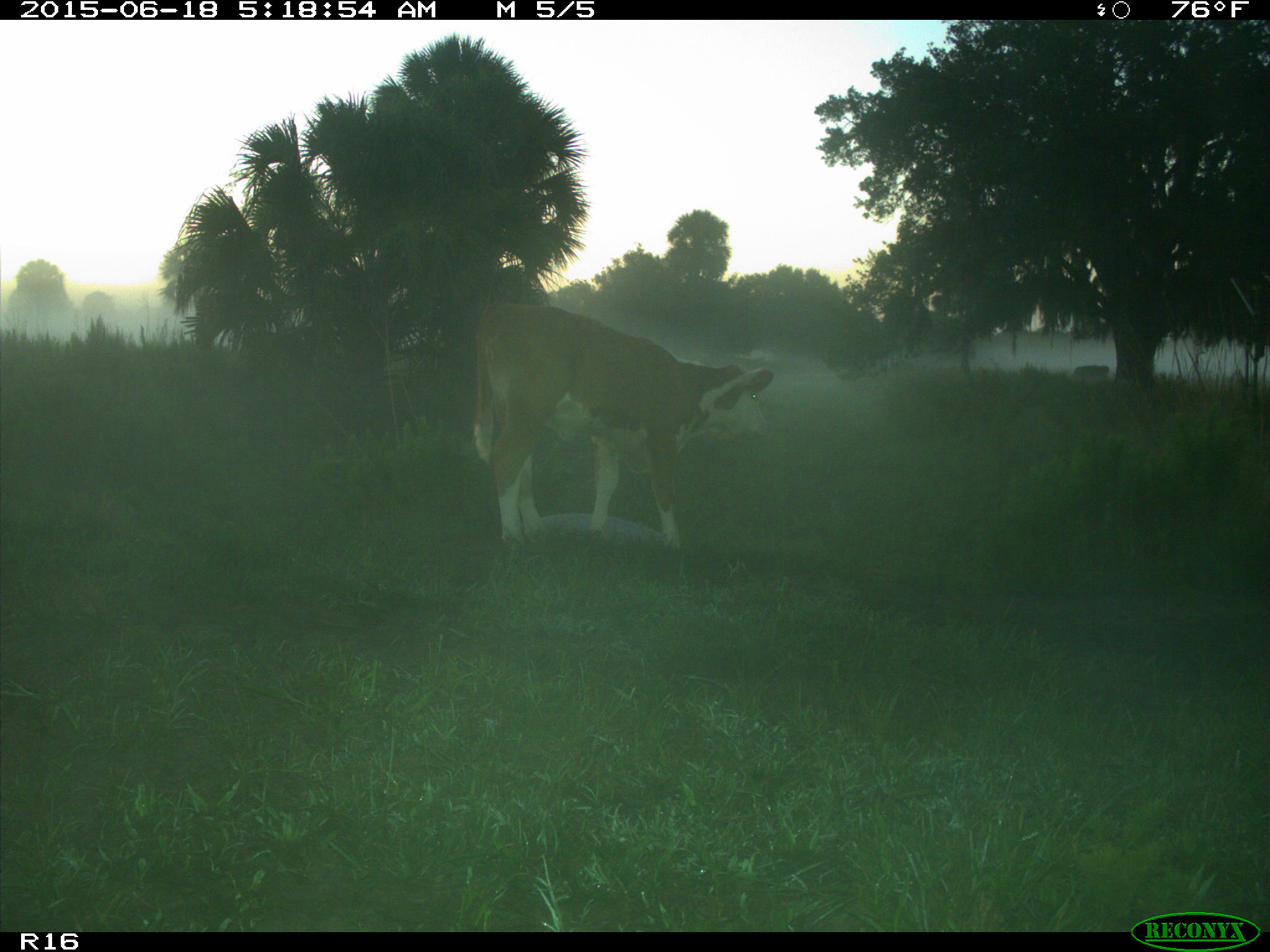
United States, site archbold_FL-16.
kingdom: Animalia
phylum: Chordata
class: Mammalia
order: Artiodactyla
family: Bovidae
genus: Bos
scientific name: Bos taurus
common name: domestic cow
Bos taurus (domestic cow).